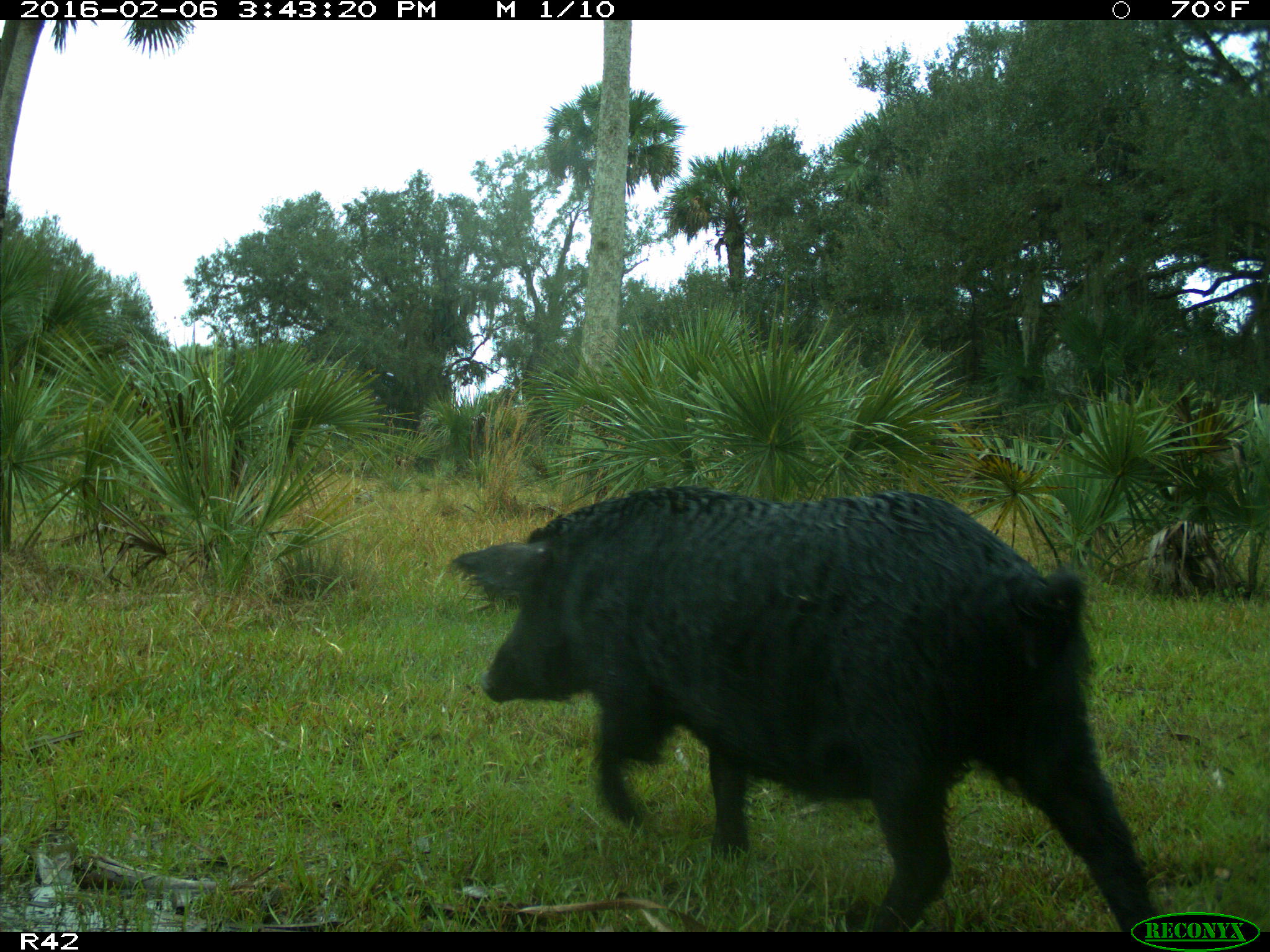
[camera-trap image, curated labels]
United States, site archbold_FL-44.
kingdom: Animalia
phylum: Chordata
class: Mammalia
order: Artiodactyla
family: Suidae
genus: Sus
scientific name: Sus scrofa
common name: wild boar